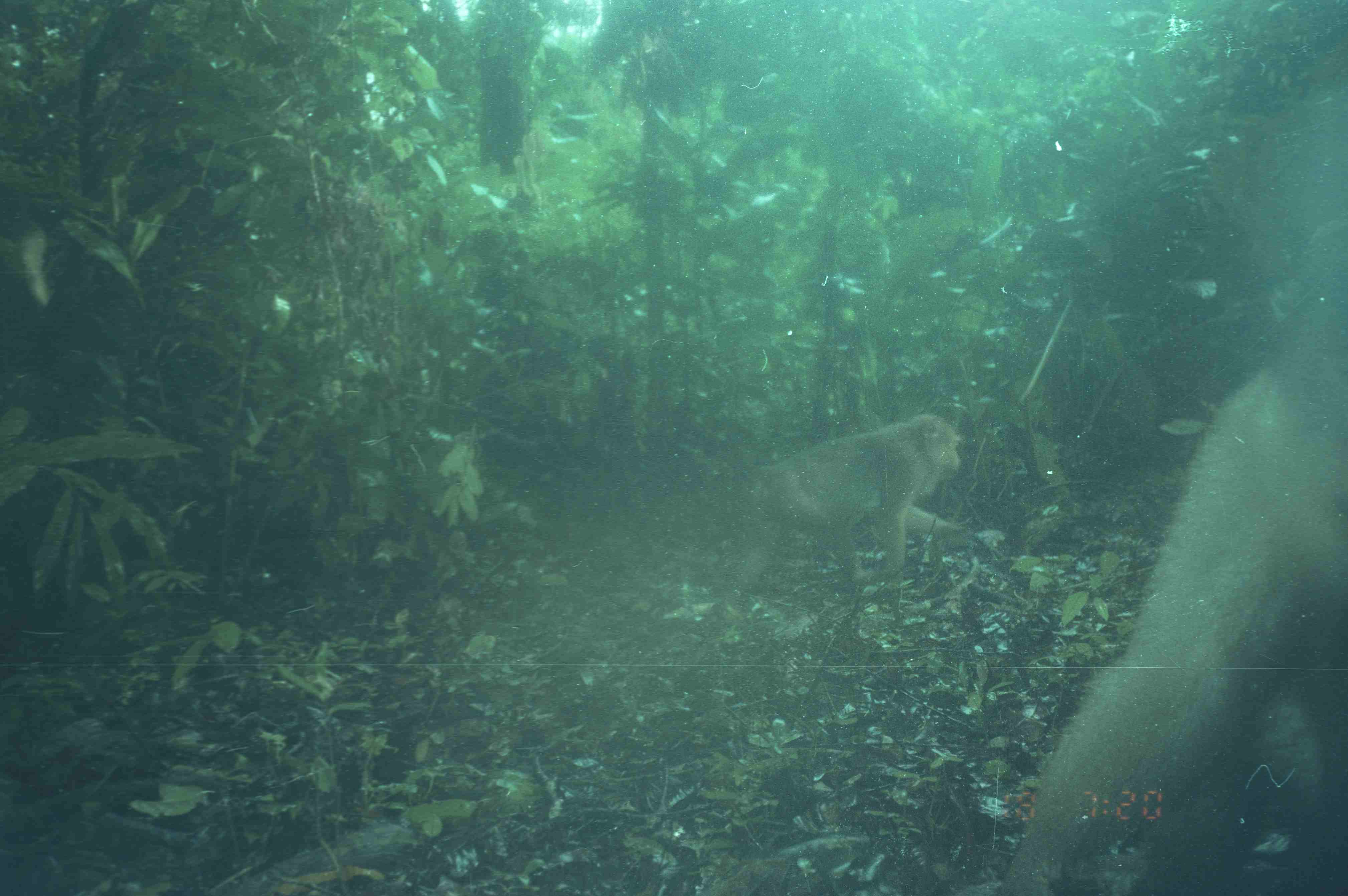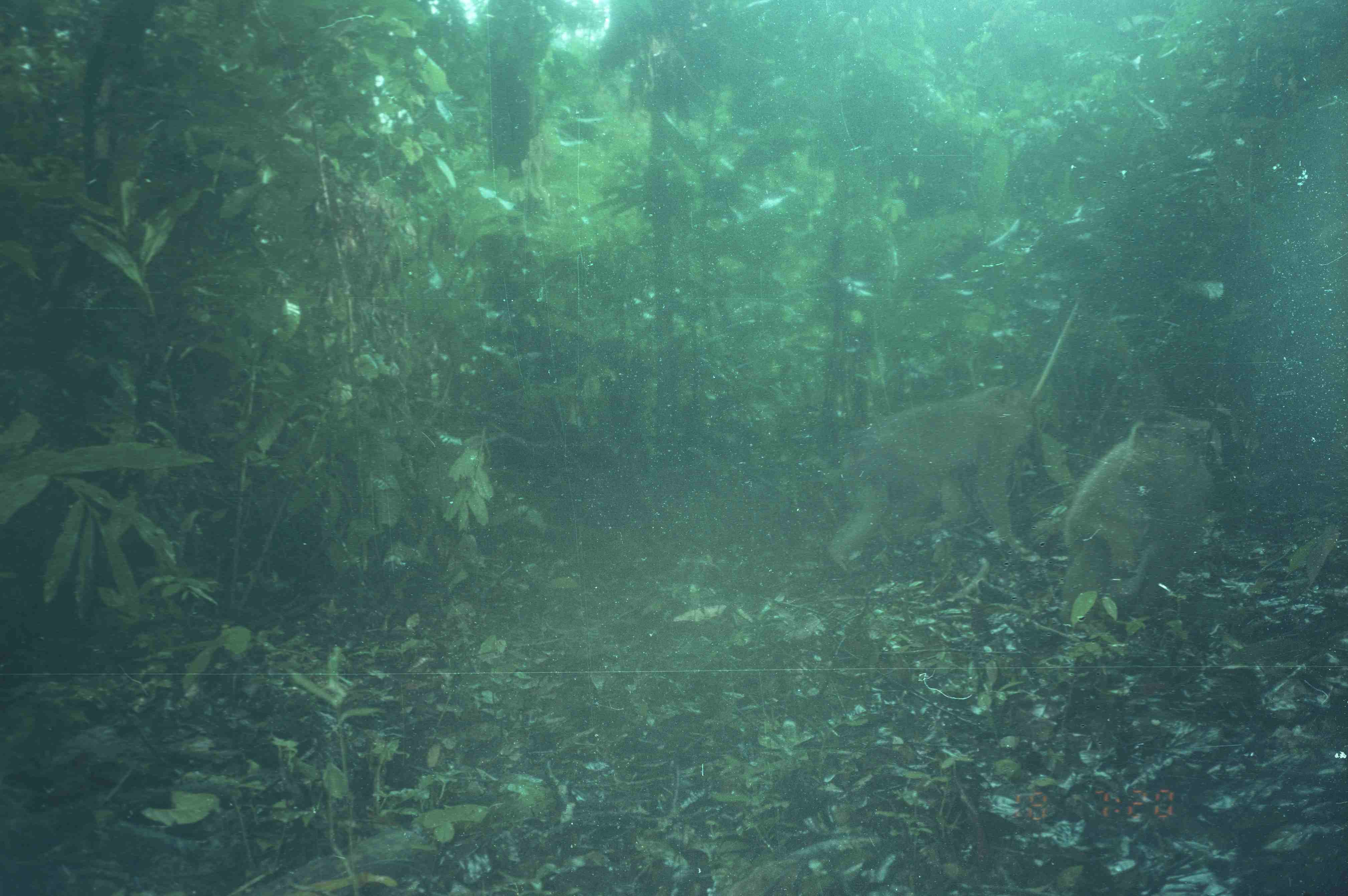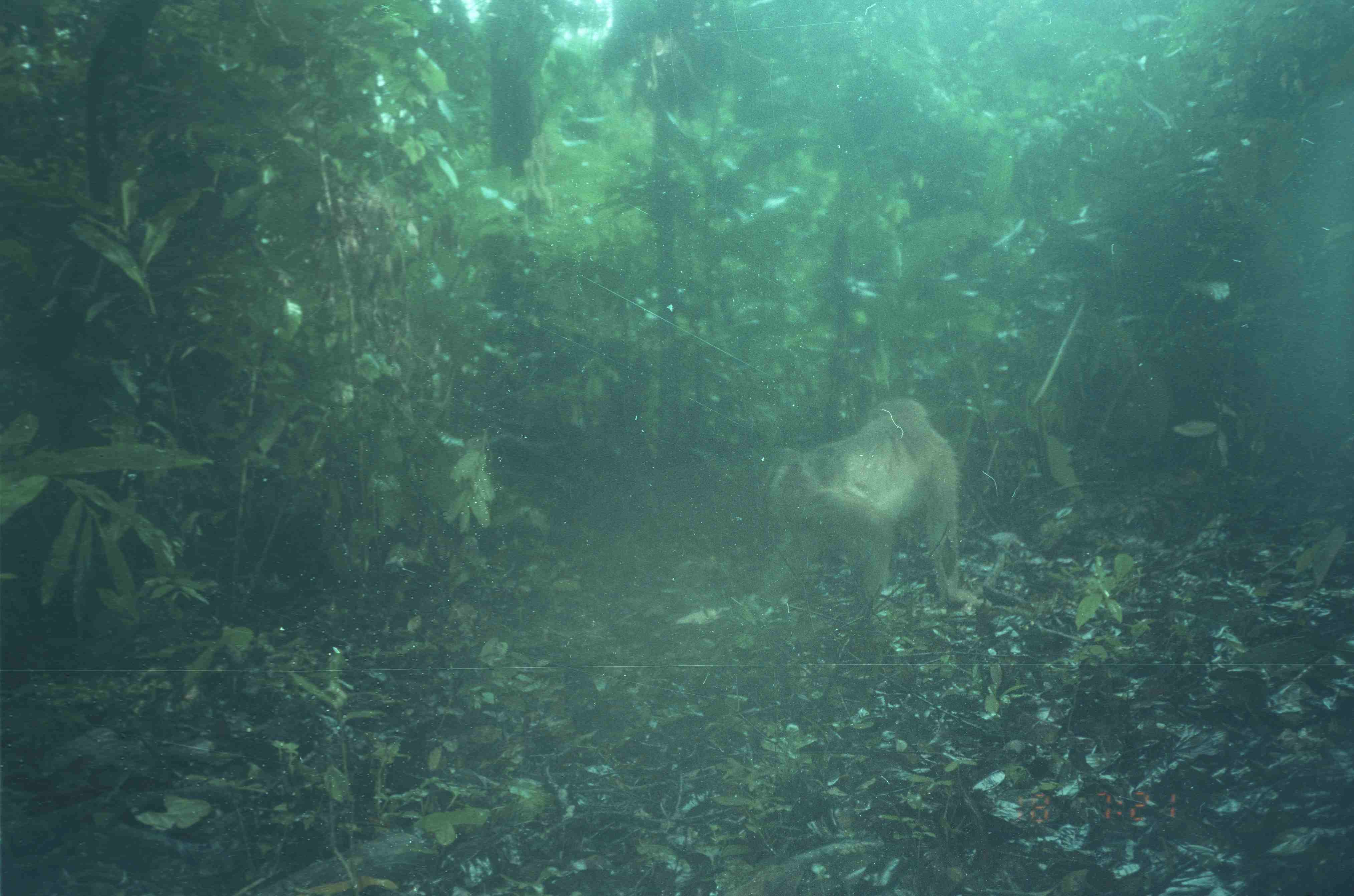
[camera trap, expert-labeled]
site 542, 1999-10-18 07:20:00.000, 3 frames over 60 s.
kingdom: Animalia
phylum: Chordata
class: Mammalia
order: Primates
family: Cercopithecidae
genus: Macaca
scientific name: Macaca nemestrina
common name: southern pig-tailed macaque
Macaca nemestrina (southern pig-tailed macaque), count 2.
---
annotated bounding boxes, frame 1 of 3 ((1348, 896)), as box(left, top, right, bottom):
macaca nemestrina: box(995, 360, 1346, 893); box(732, 412, 970, 590)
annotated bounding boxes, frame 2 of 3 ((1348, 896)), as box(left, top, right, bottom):
macaca nemestrina: box(826, 383, 1036, 581); box(1061, 407, 1219, 613)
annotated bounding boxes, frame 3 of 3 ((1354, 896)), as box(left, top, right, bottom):
macaca nemestrina: box(751, 395, 970, 620)